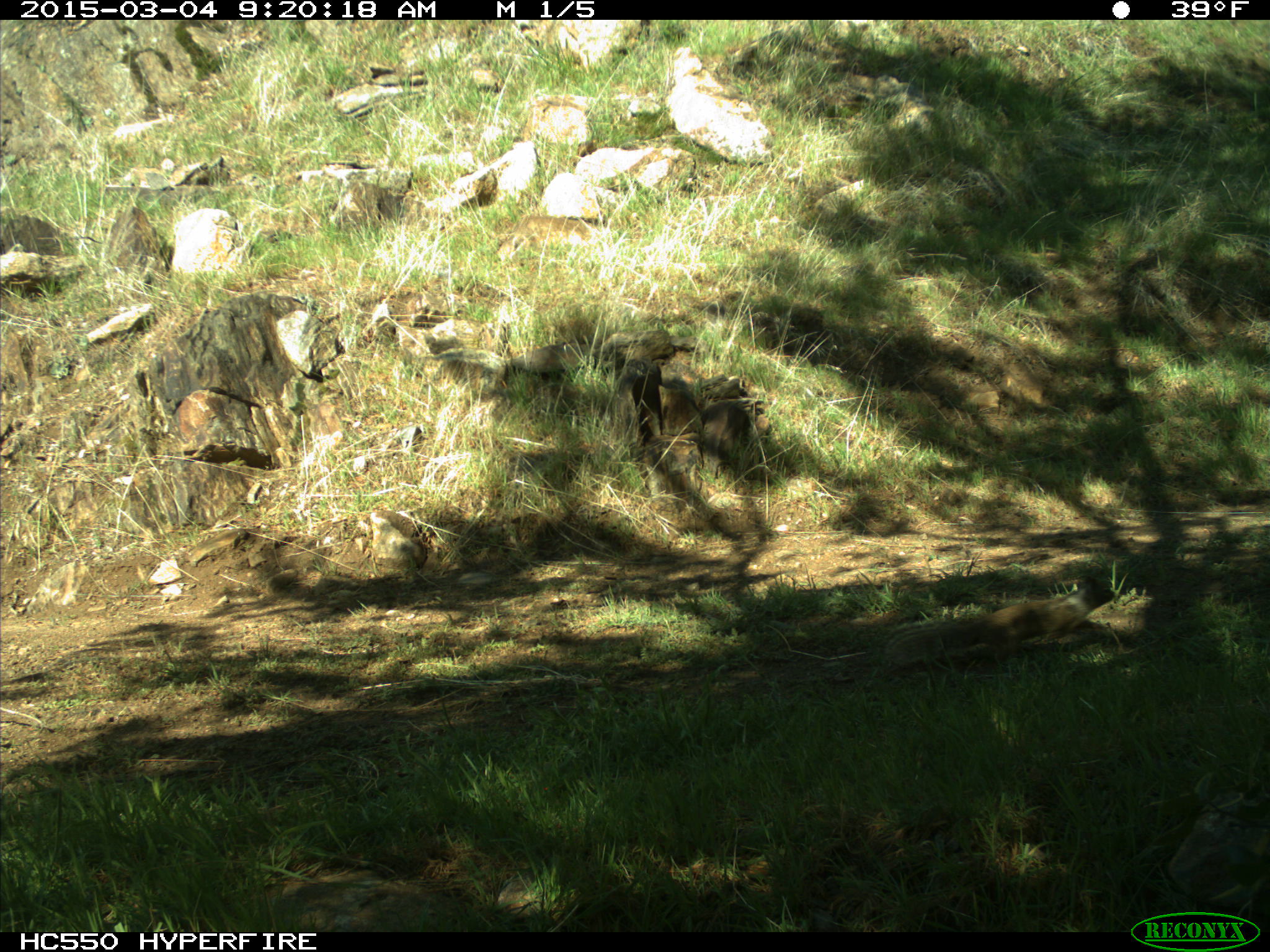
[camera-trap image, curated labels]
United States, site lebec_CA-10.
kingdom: Animalia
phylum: Chordata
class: Mammalia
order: Rodentia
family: Sciuridae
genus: Otospermophilus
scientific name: Otospermophilus beecheyi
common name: california ground squirrel